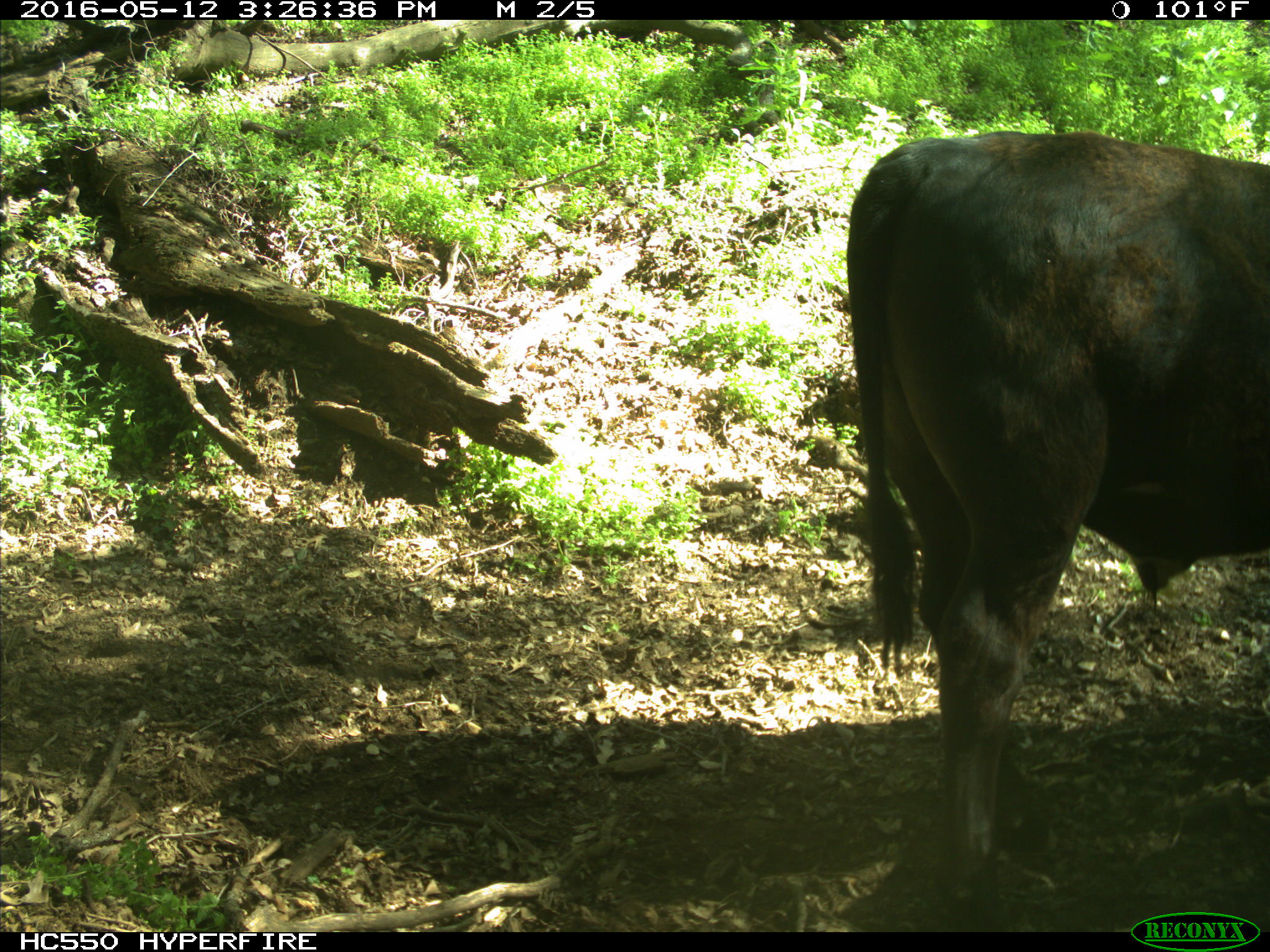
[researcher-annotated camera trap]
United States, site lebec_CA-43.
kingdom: Animalia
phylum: Chordata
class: Mammalia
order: Artiodactyla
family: Bovidae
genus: Bos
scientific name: Bos taurus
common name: domestic cow